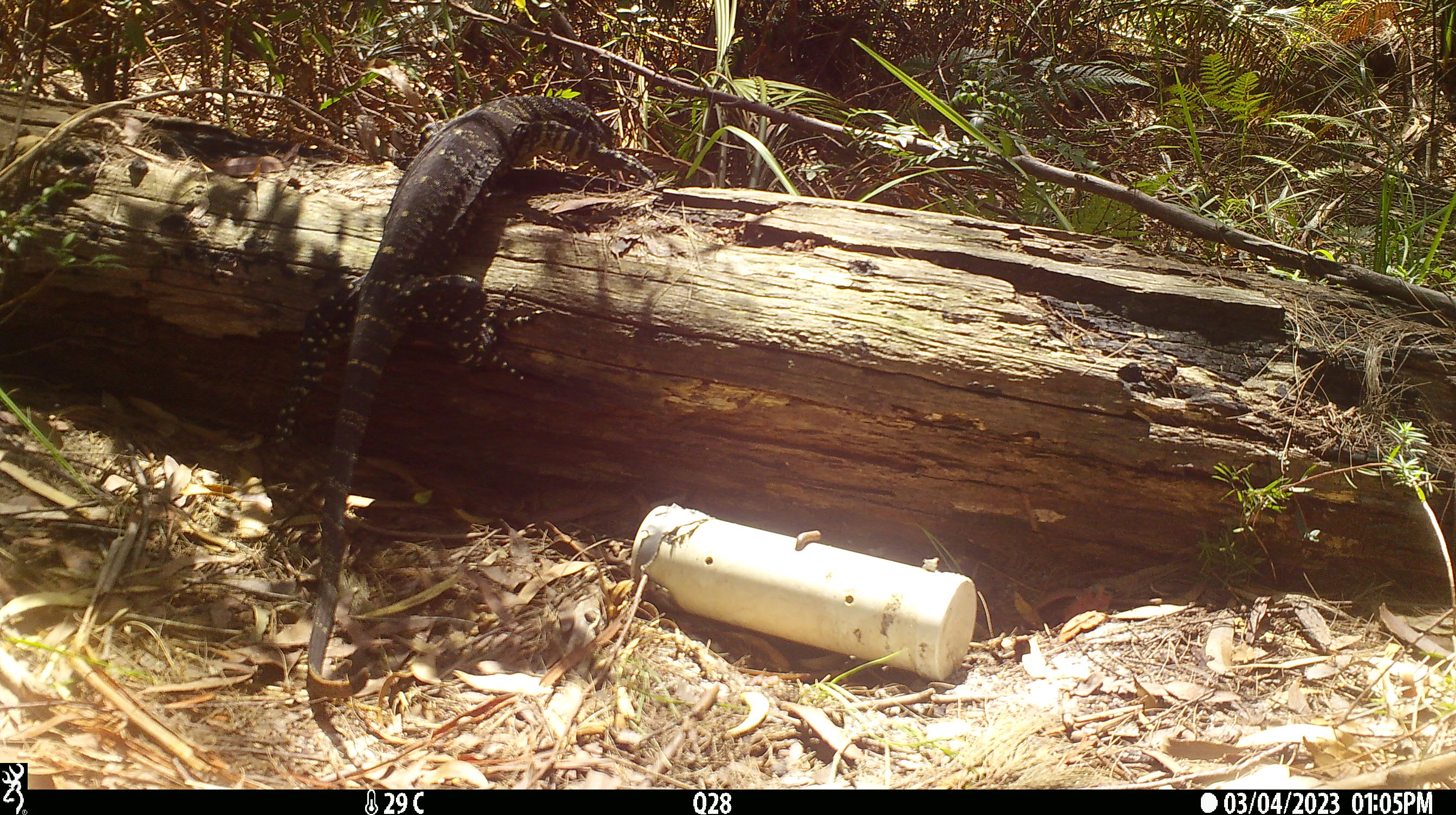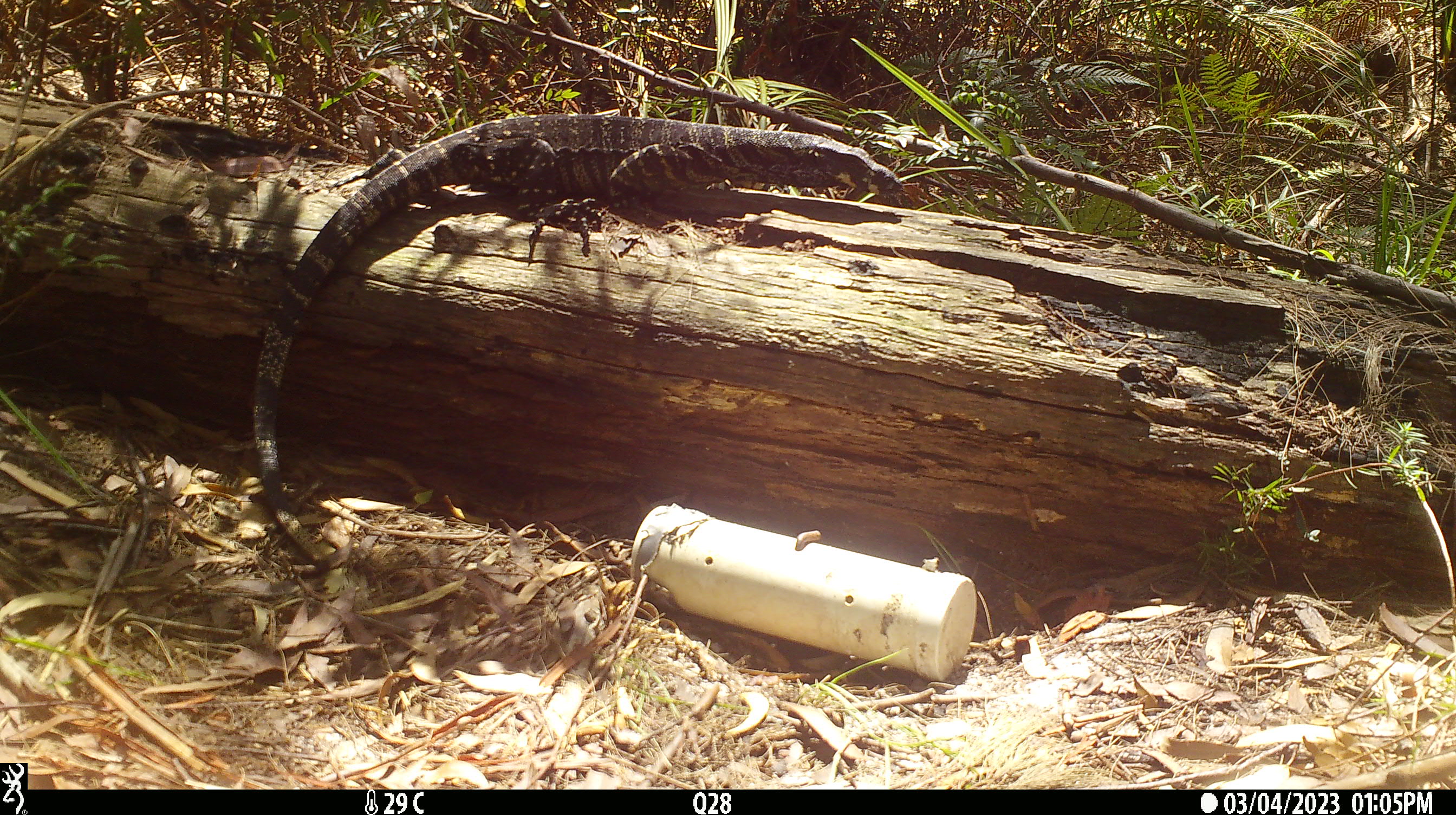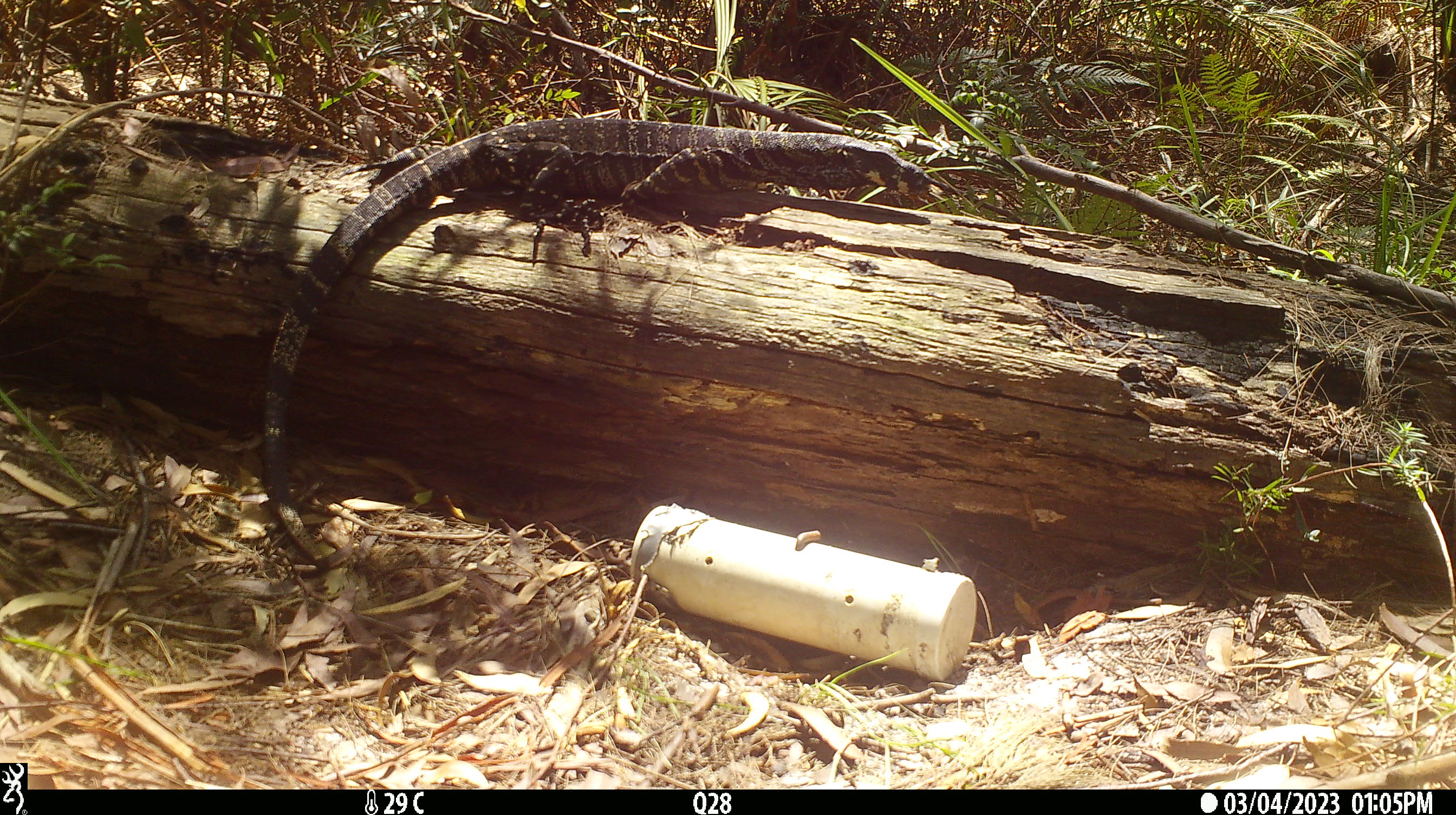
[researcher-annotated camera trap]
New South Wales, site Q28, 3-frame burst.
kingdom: Animalia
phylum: Chordata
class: Reptilia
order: Squamata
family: Varanidae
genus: Varanus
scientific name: Varanus varius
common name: lace monitor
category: goanna